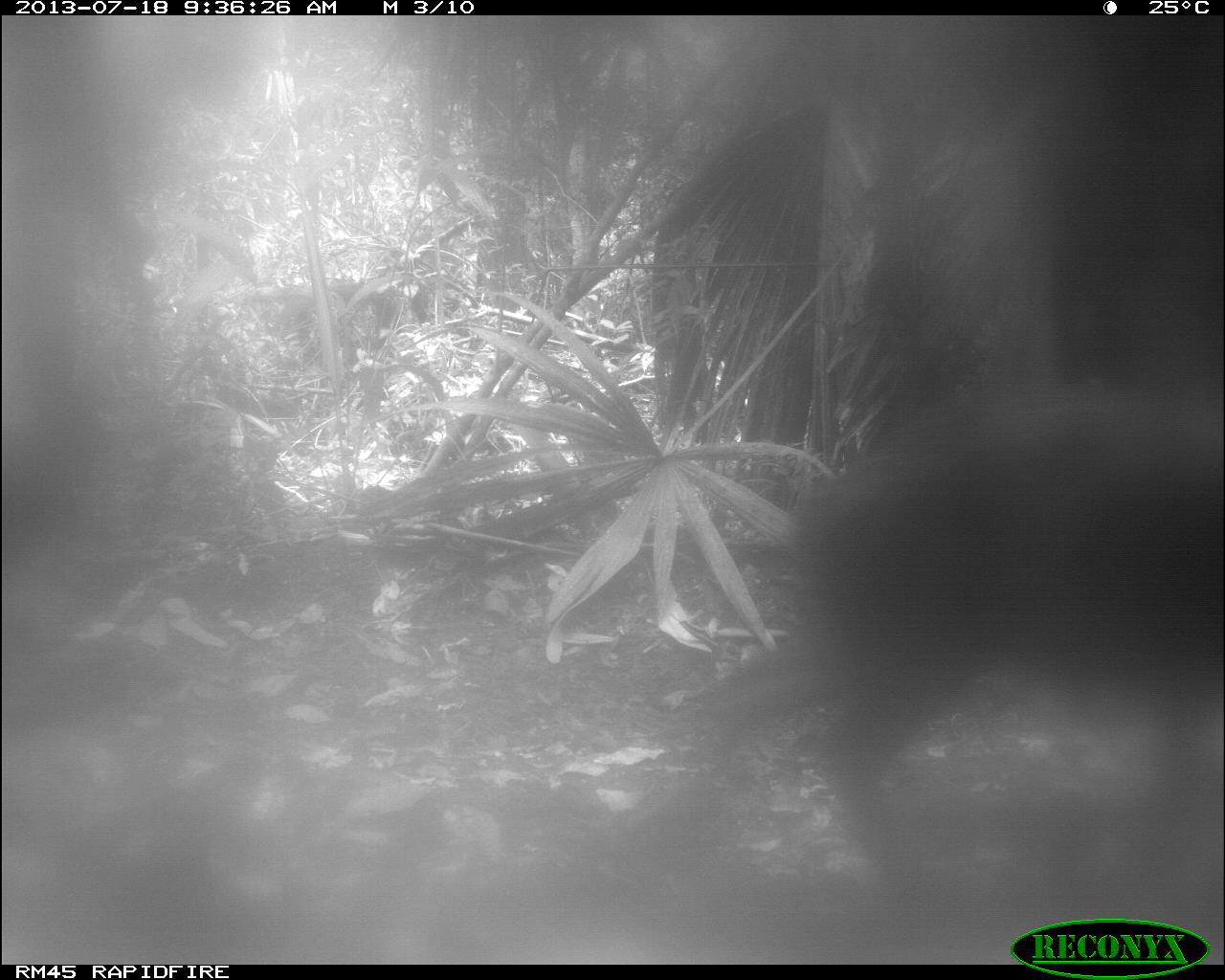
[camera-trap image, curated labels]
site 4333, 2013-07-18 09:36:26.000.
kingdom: Animalia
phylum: Chordata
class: Mammalia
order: Artiodactyla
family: Tayassuidae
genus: Tayassu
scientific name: Tayassu pecari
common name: white-lipped peccary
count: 2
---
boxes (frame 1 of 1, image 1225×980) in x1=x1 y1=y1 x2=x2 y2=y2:
tayassu pecari: x1=675 y1=387 x2=1225 y2=881